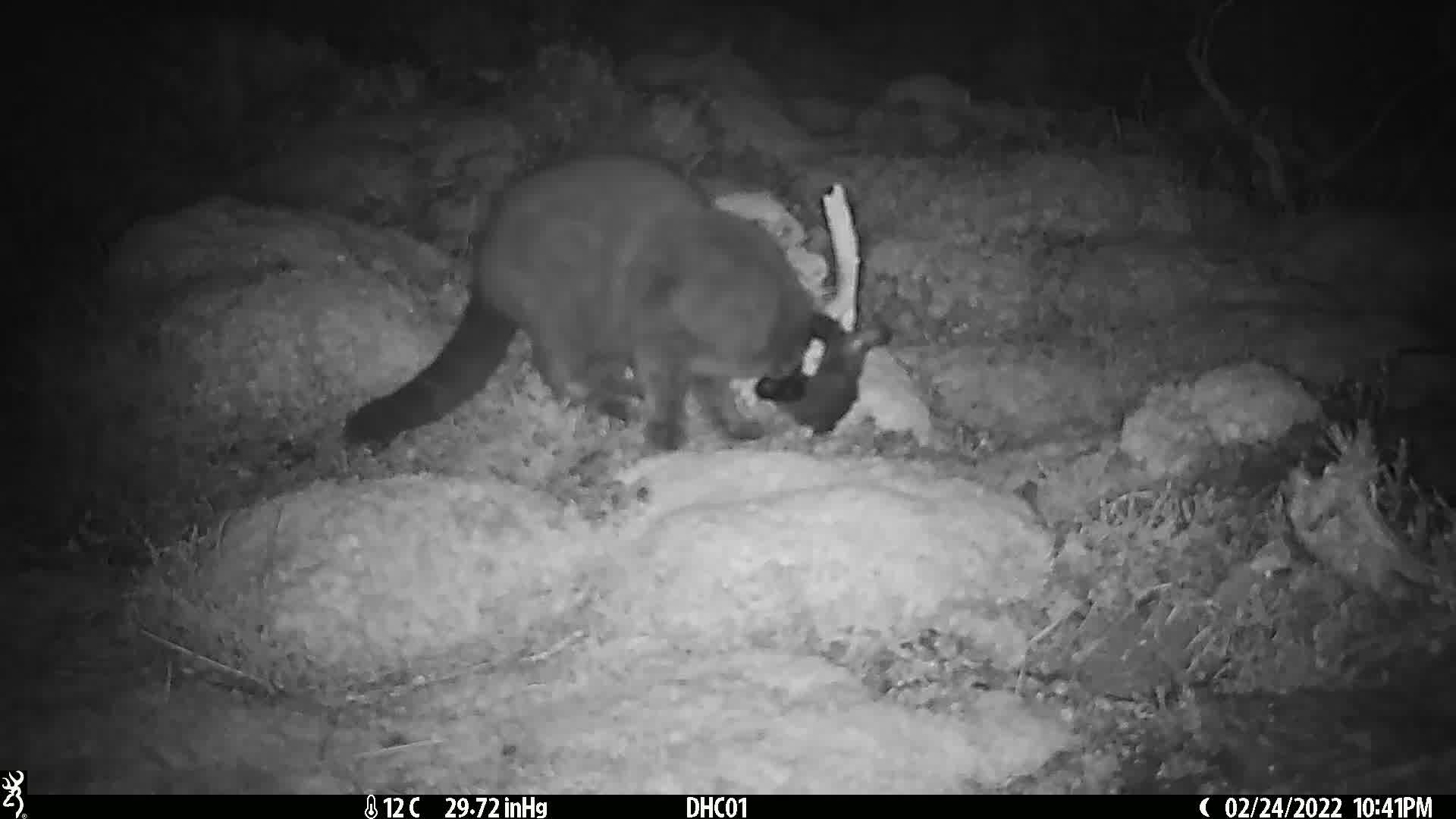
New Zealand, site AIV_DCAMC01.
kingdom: Animalia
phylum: Chordata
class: Mammalia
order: Carnivora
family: Felidae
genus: Felis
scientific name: Felis catus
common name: domestic cat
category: cat